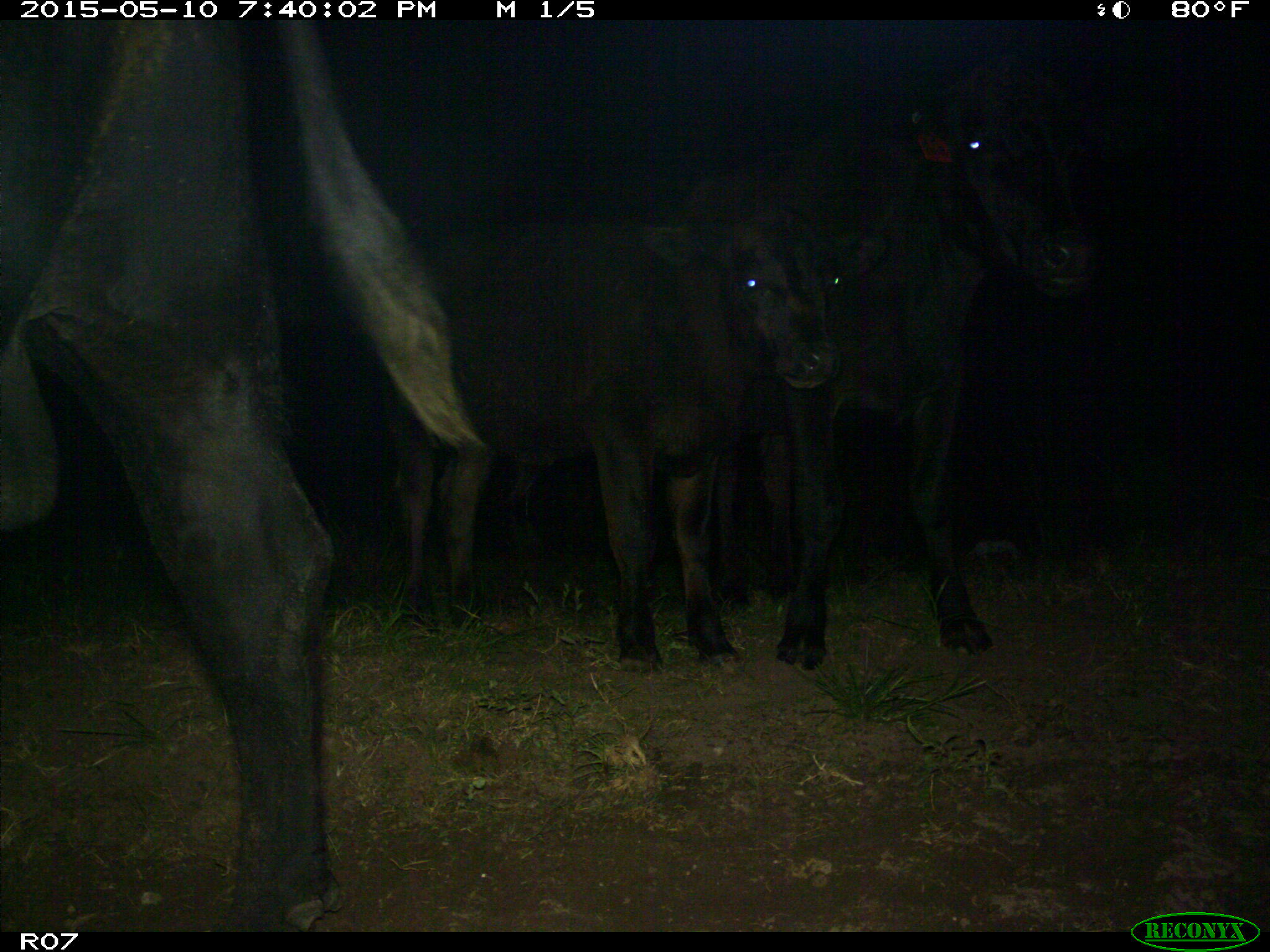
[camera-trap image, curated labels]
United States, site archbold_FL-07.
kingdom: Animalia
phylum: Chordata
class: Mammalia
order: Artiodactyla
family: Bovidae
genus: Bos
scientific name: Bos taurus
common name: domestic cow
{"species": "Bos taurus (domestic cow)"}